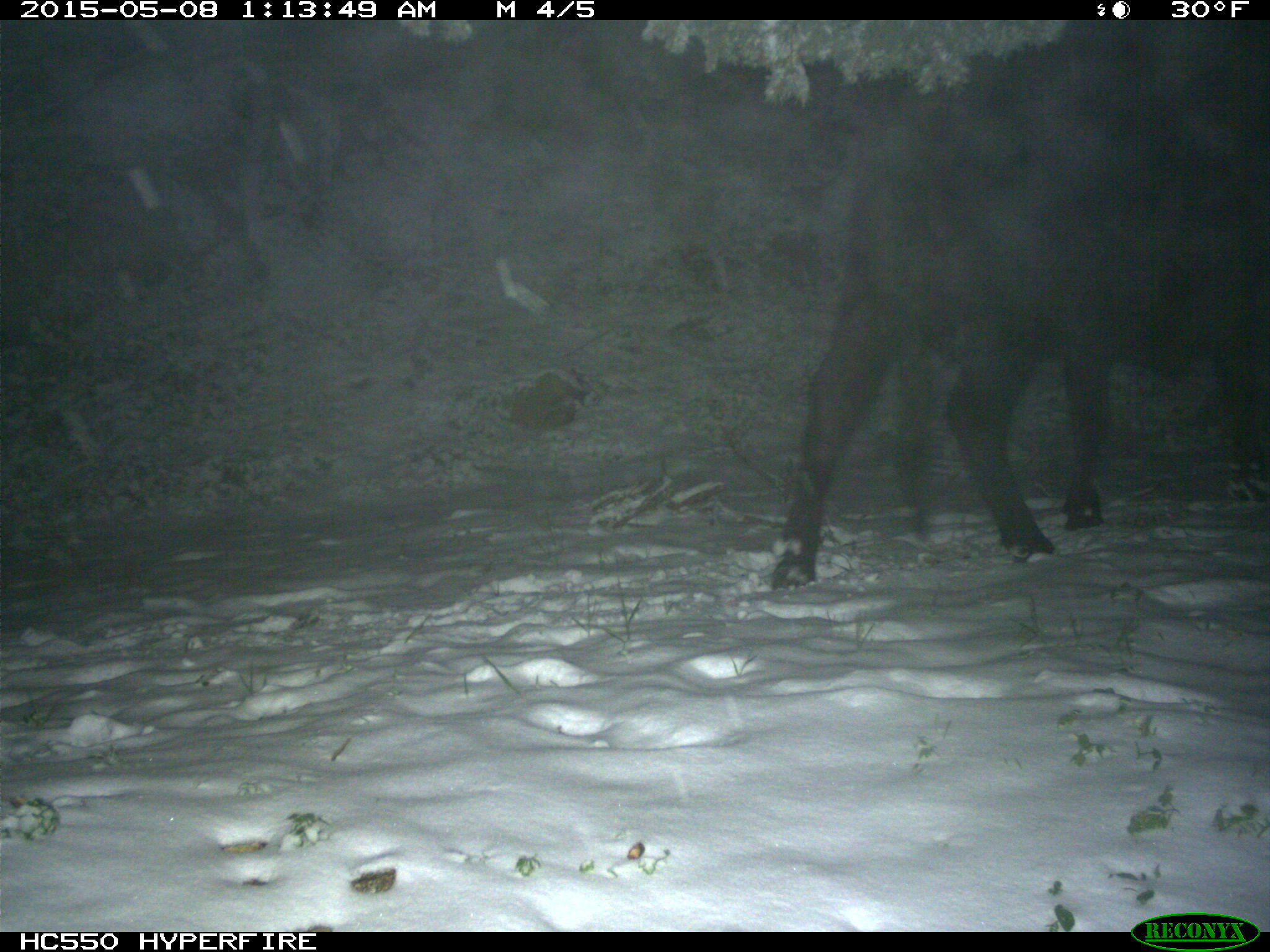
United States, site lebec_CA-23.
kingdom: Animalia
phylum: Chordata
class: Mammalia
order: Artiodactyla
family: Bovidae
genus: Bos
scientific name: Bos taurus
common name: domestic cow